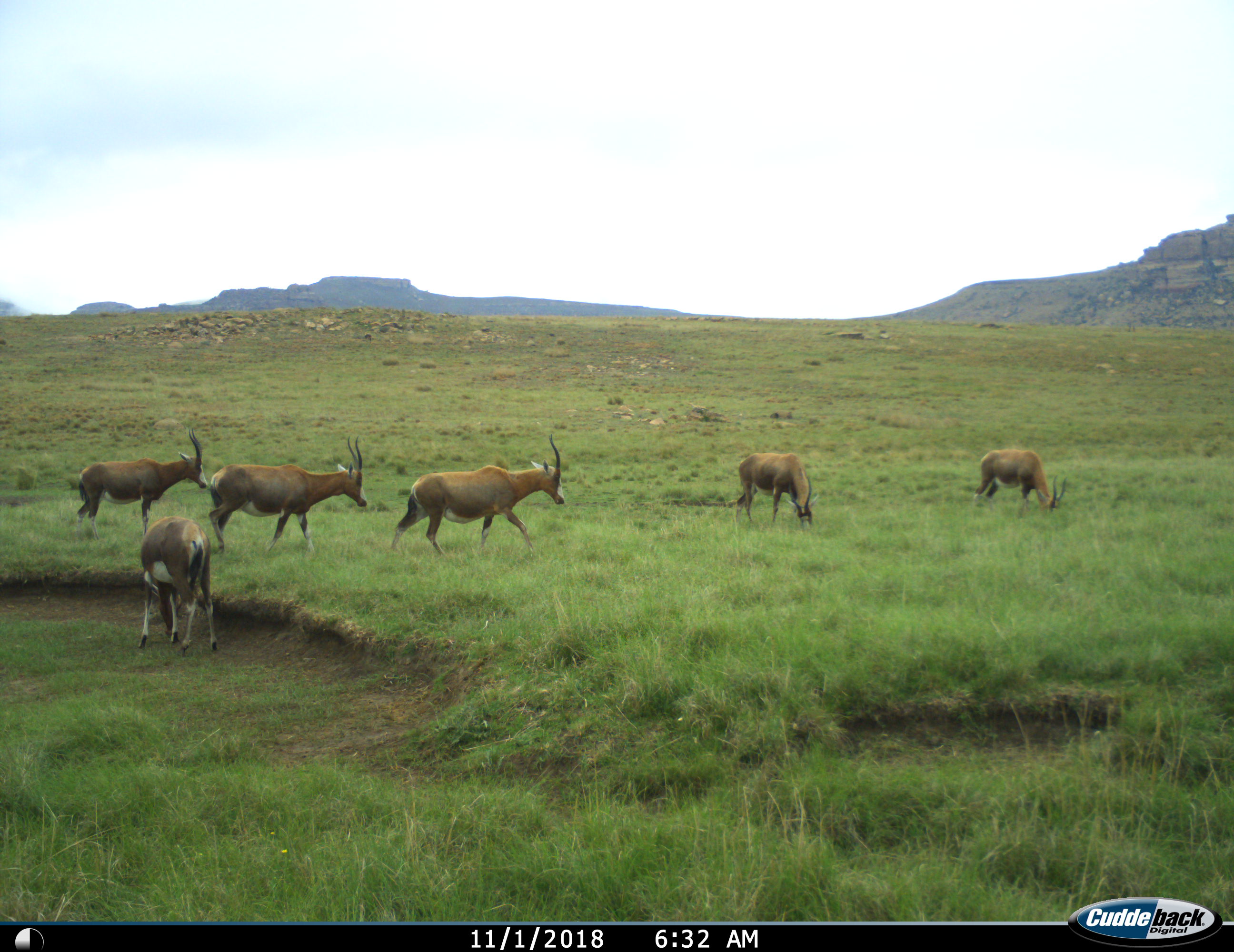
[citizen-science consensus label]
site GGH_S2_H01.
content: unidentified animal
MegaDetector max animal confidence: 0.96